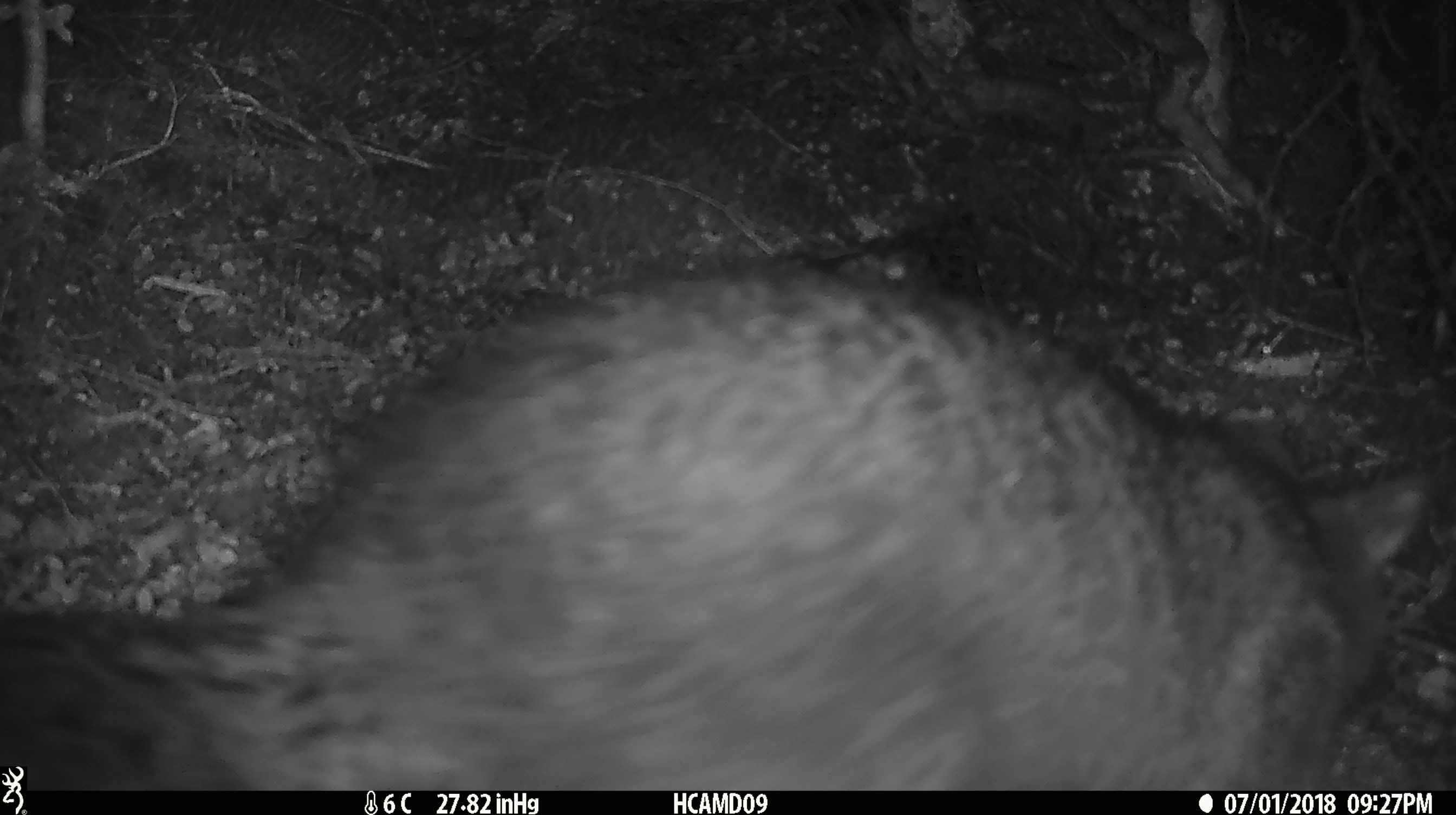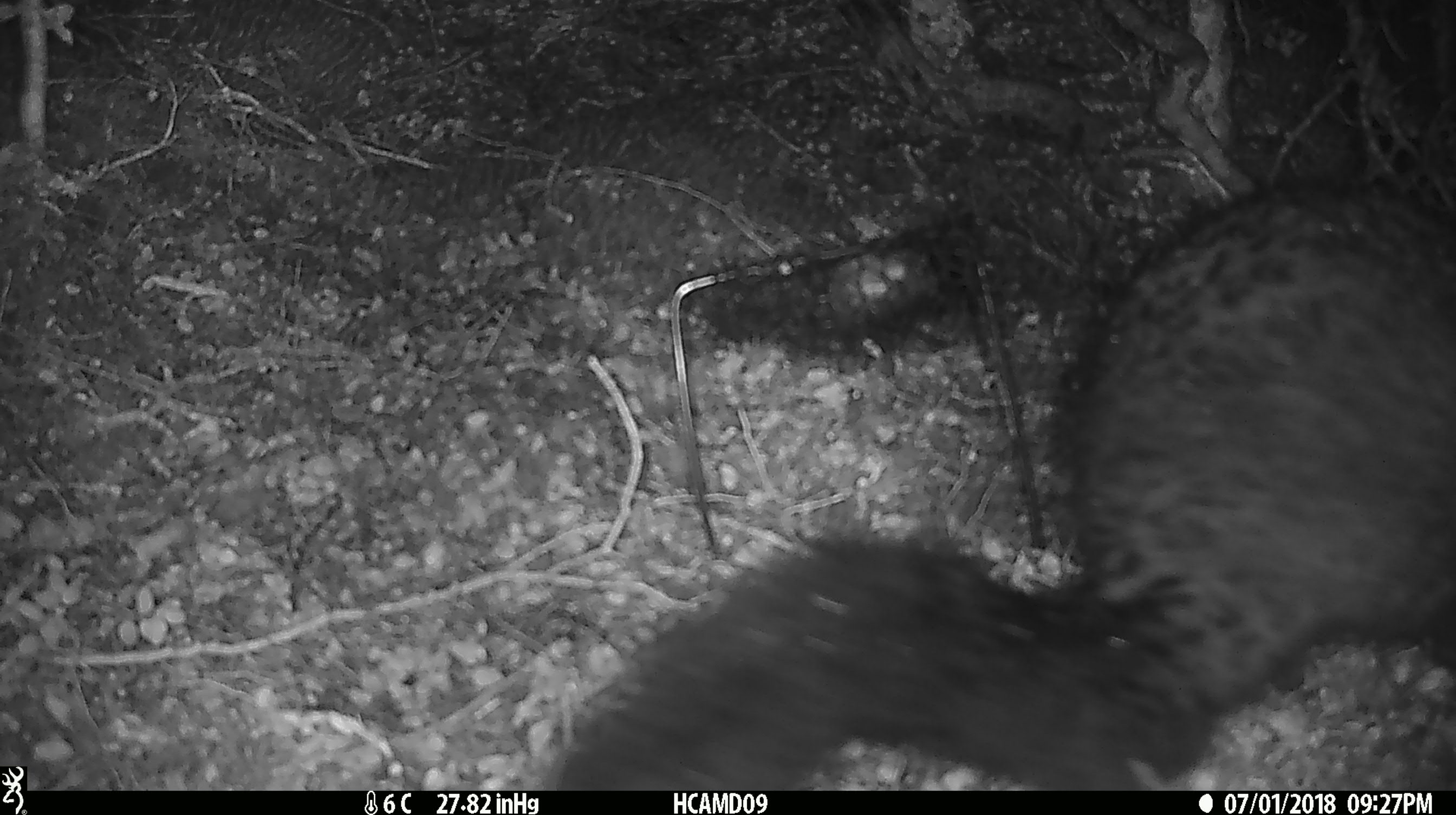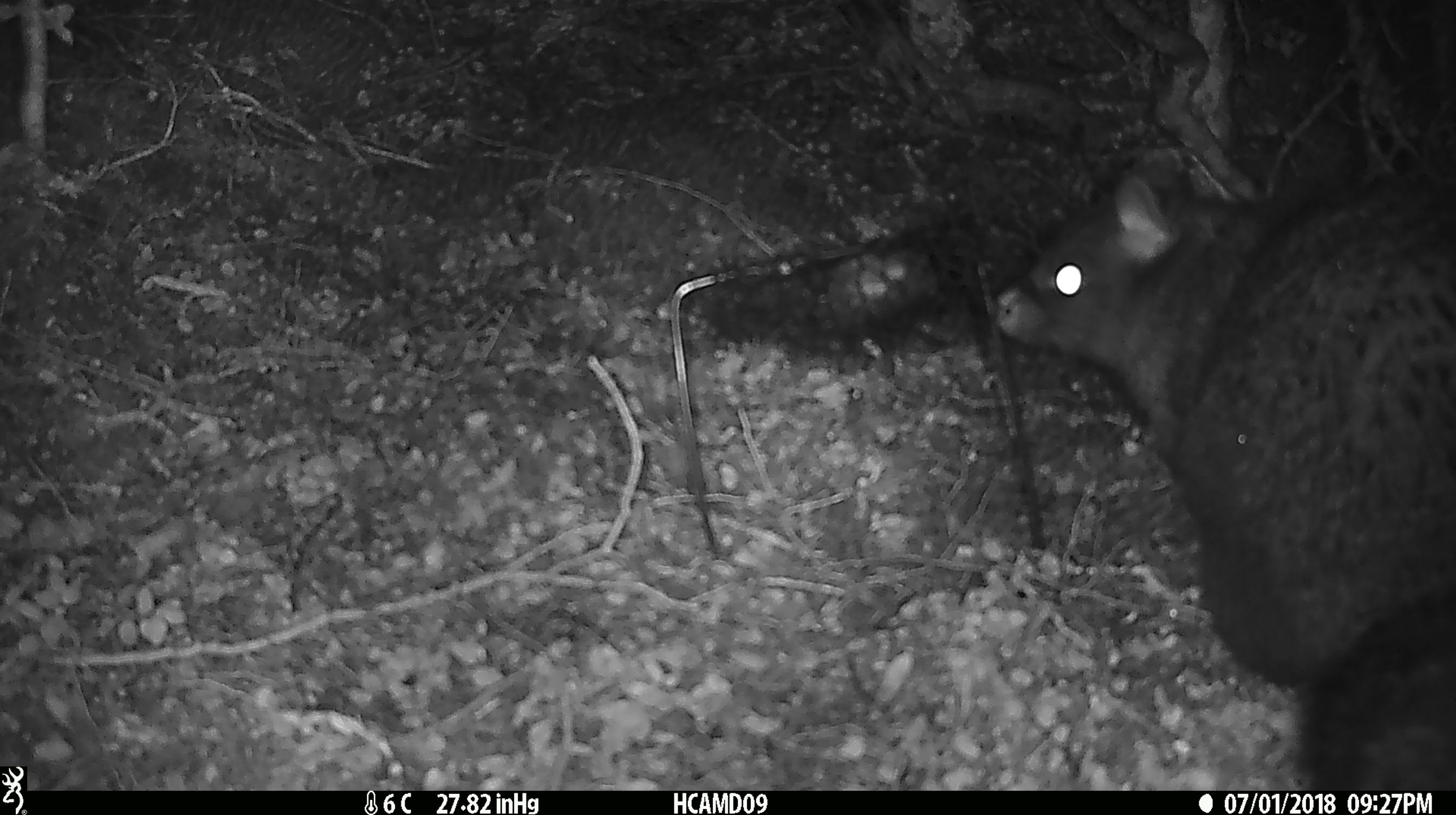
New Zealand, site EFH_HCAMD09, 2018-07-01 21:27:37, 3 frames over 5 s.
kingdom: Animalia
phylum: Chordata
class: Mammalia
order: Diprotodontia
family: Phalangeridae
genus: Trichosurus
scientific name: Trichosurus vulpecula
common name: common brushtail possum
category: possum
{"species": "possum (common brushtail possum) (Trichosurus vulpecula)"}